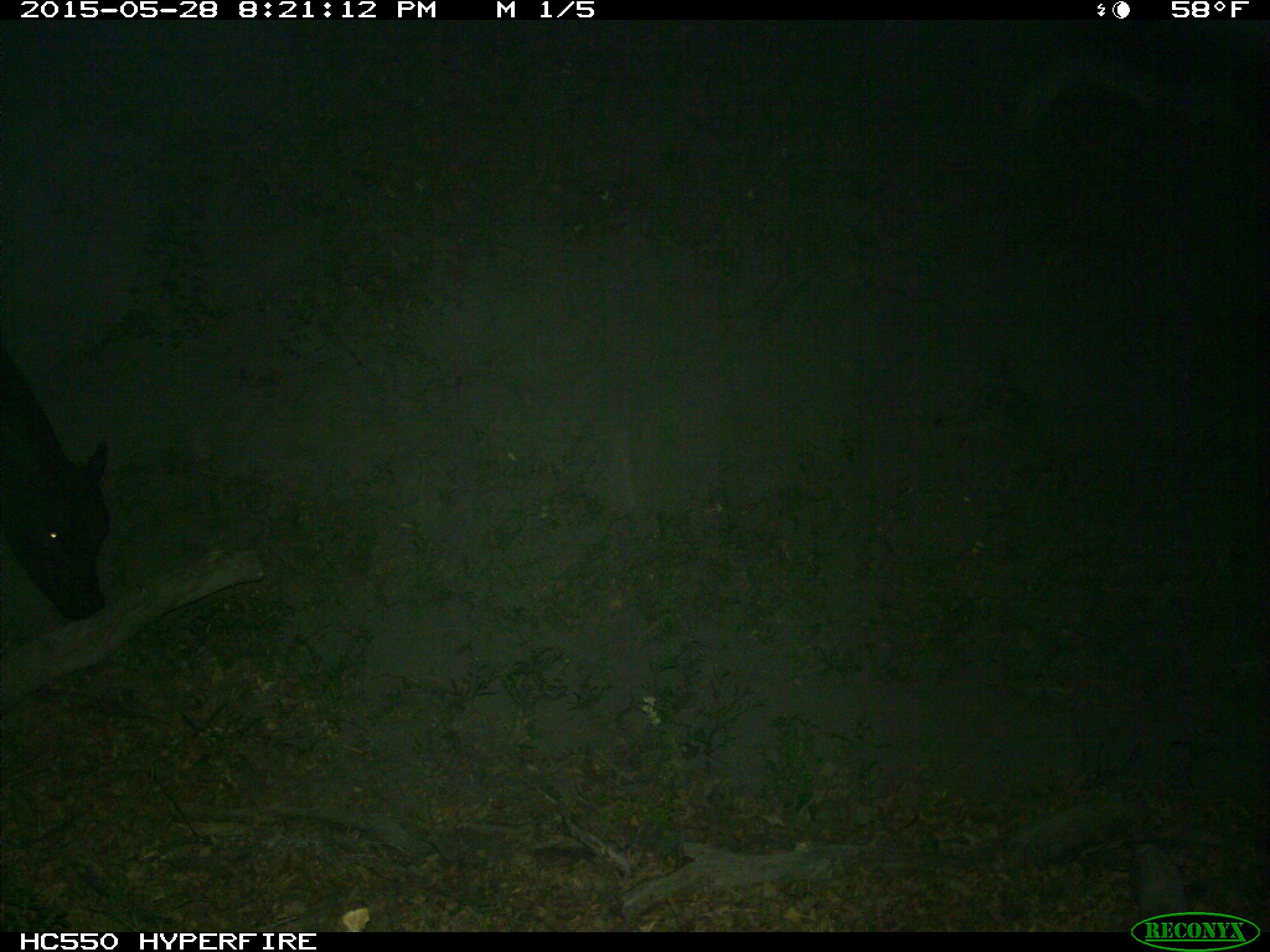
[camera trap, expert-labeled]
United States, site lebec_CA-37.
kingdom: Animalia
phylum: Chordata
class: Mammalia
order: Artiodactyla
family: Bovidae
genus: Bos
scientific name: Bos taurus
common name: domestic cow